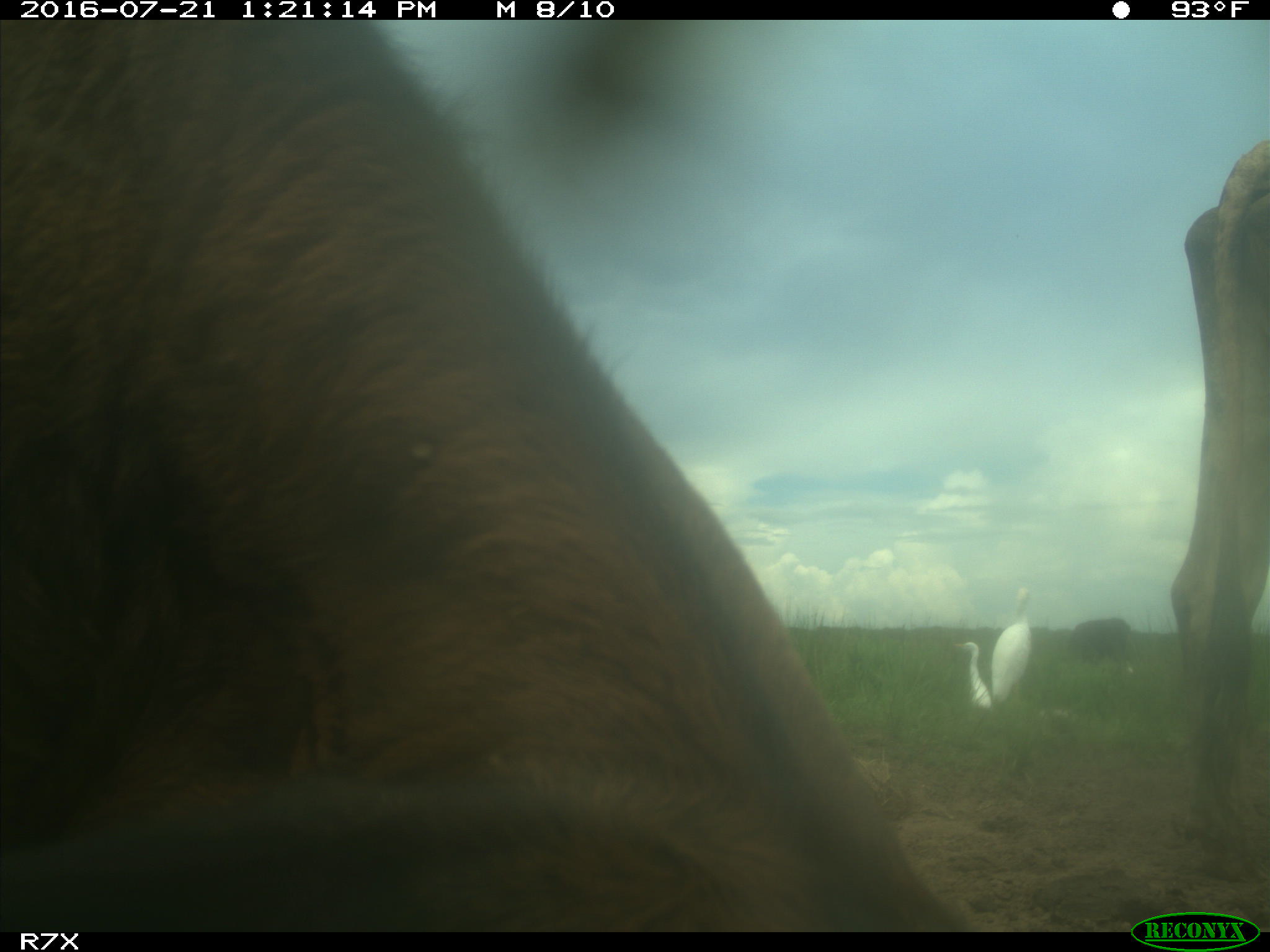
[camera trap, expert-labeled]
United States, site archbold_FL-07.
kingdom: Animalia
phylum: Chordata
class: Mammalia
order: Artiodactyla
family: Bovidae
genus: Bos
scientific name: Bos taurus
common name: domestic cow